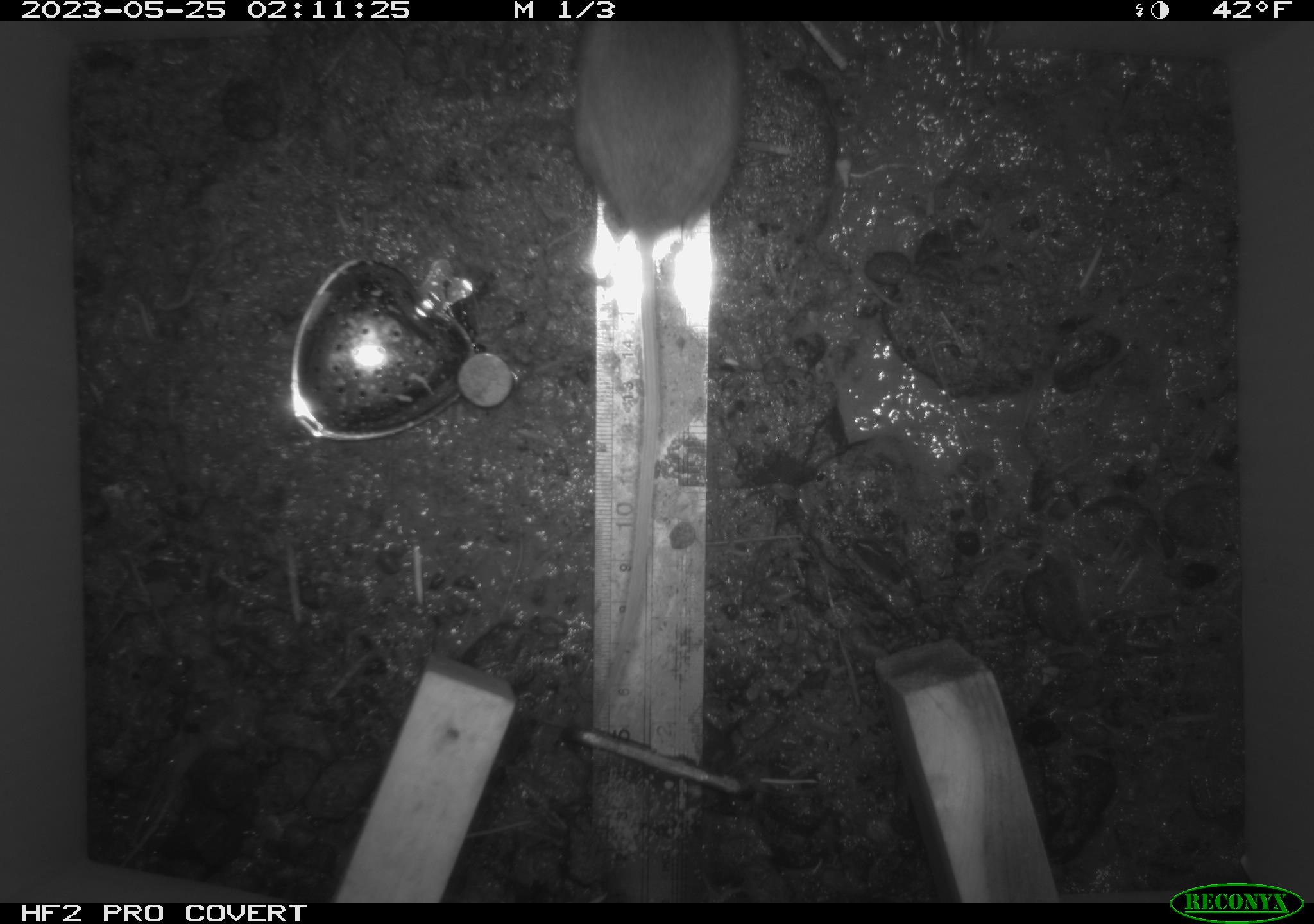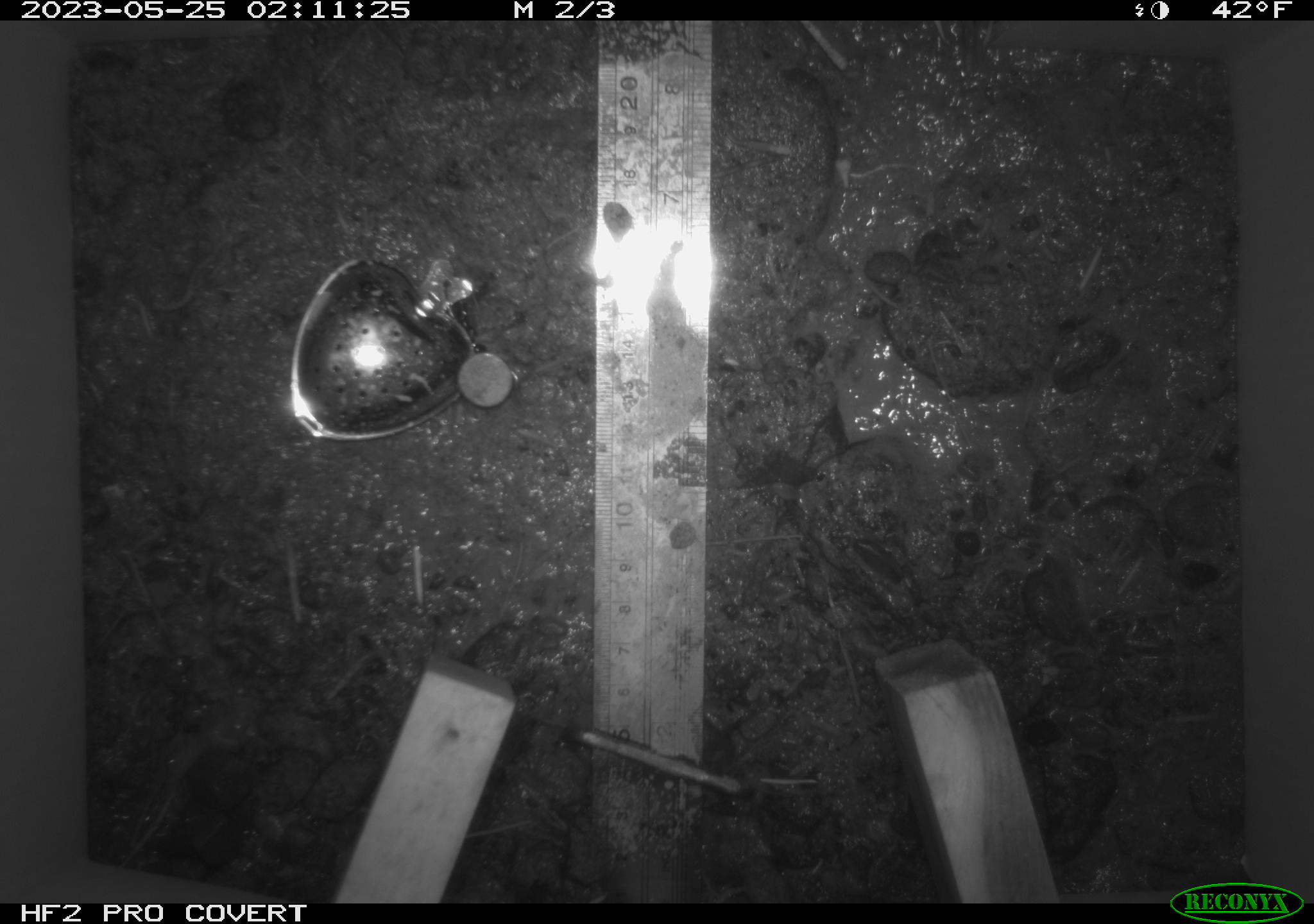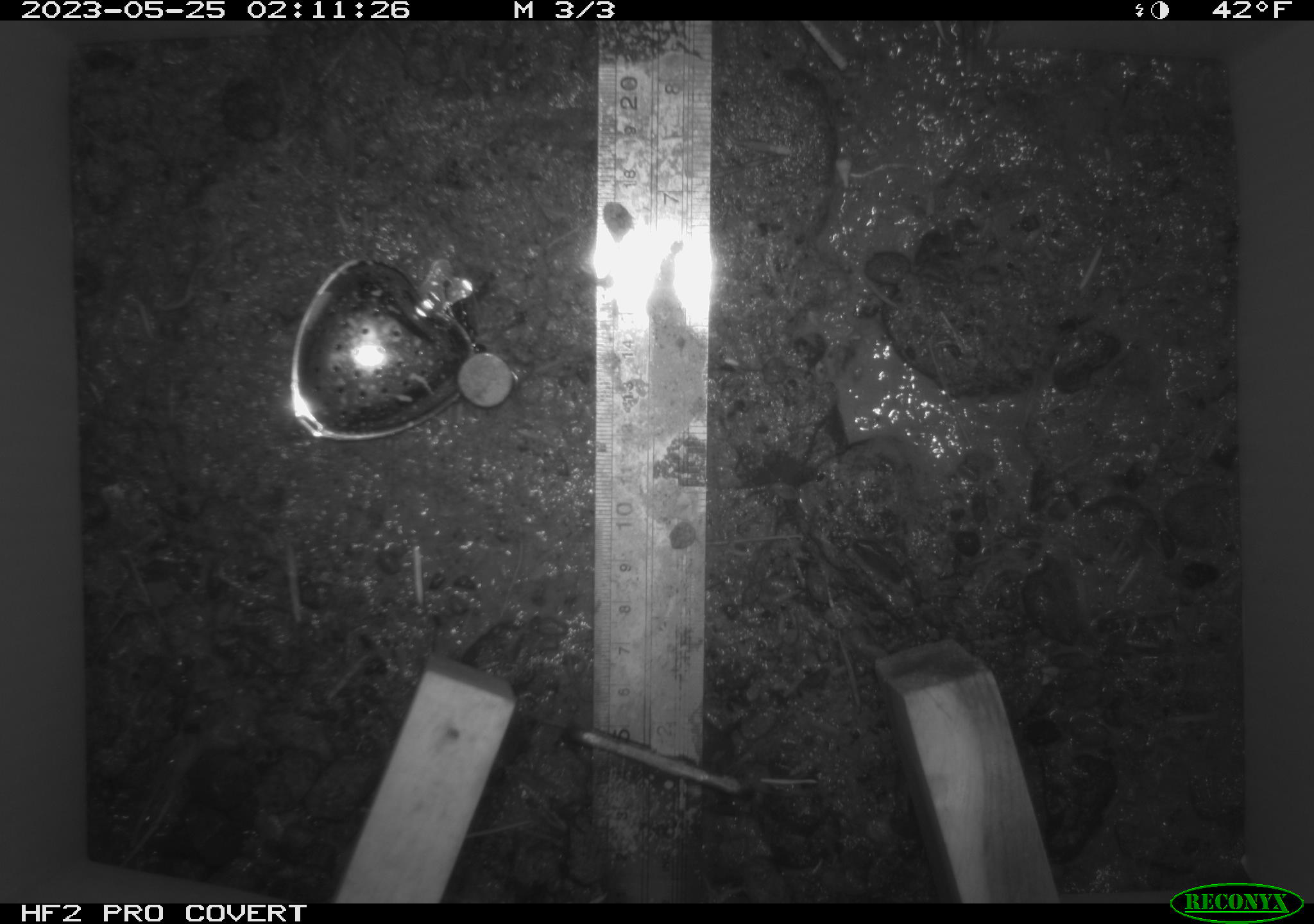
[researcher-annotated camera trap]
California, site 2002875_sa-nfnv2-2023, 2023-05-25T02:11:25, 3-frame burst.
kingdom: Animalia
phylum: Chordata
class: Mammalia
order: Rodentia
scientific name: Rodentia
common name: mouse species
Mouse species (Rodentia).